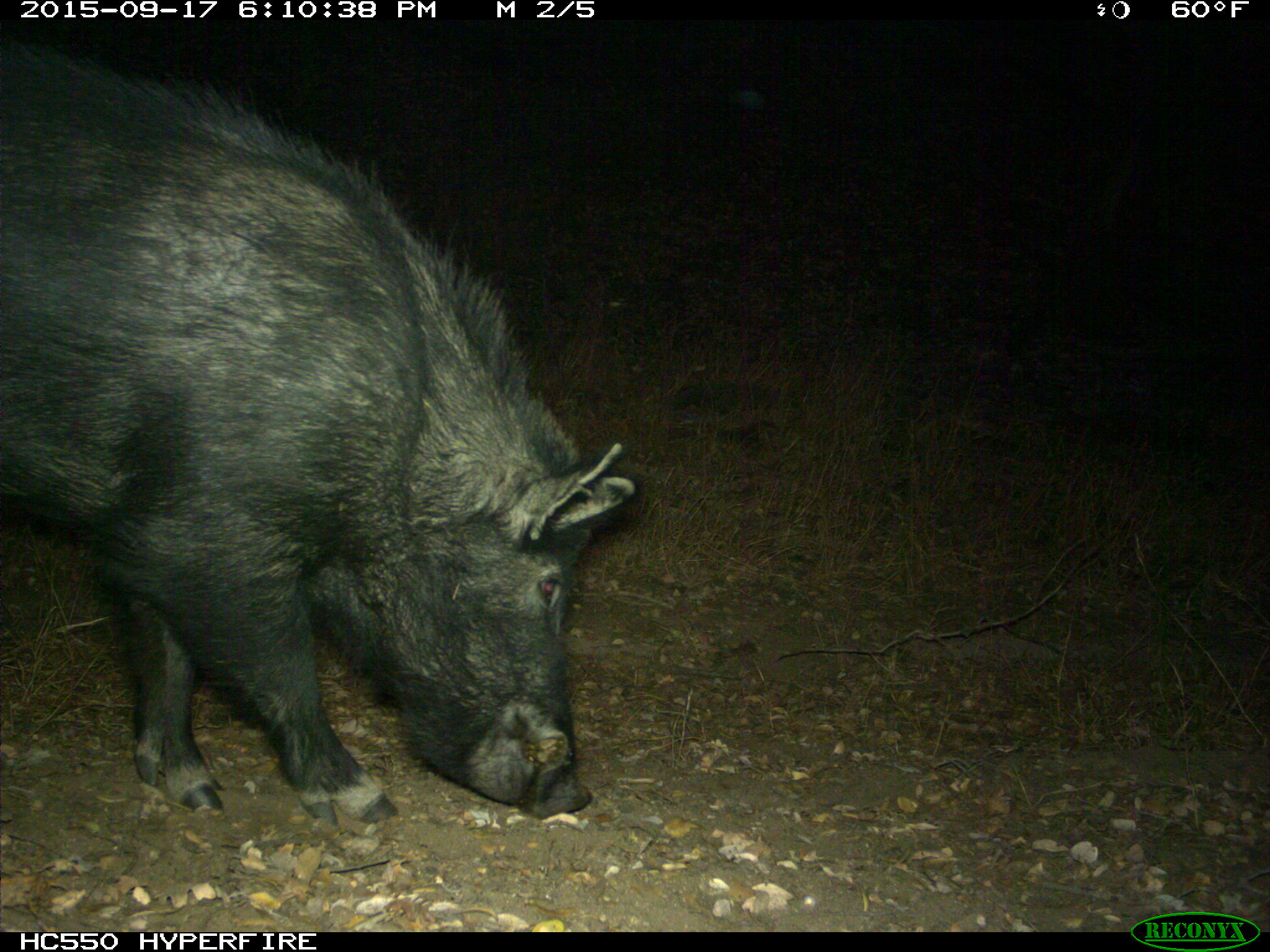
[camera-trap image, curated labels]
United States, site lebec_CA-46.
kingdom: Animalia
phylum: Chordata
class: Mammalia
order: Artiodactyla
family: Suidae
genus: Sus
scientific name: Sus scrofa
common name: wild boar